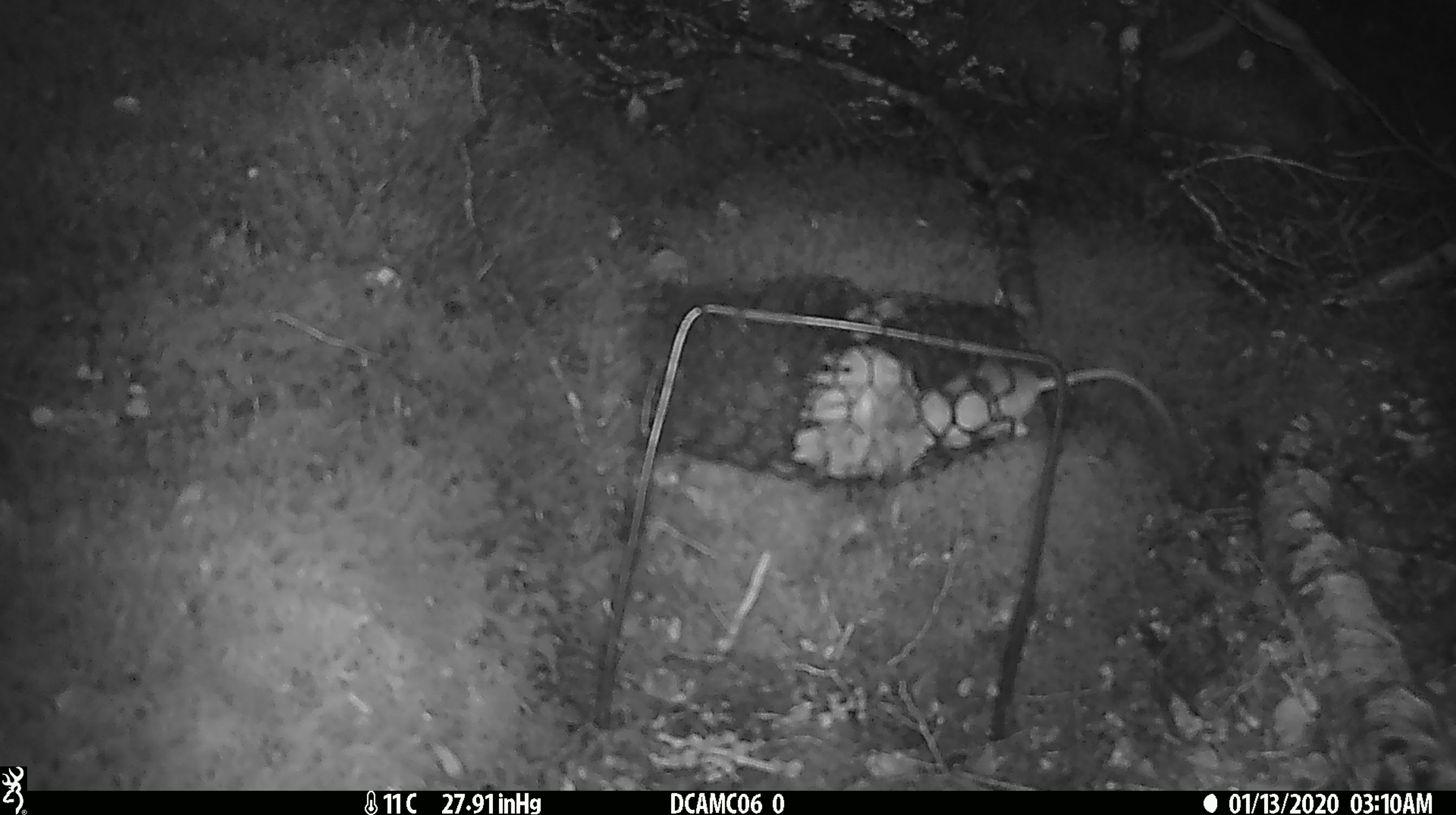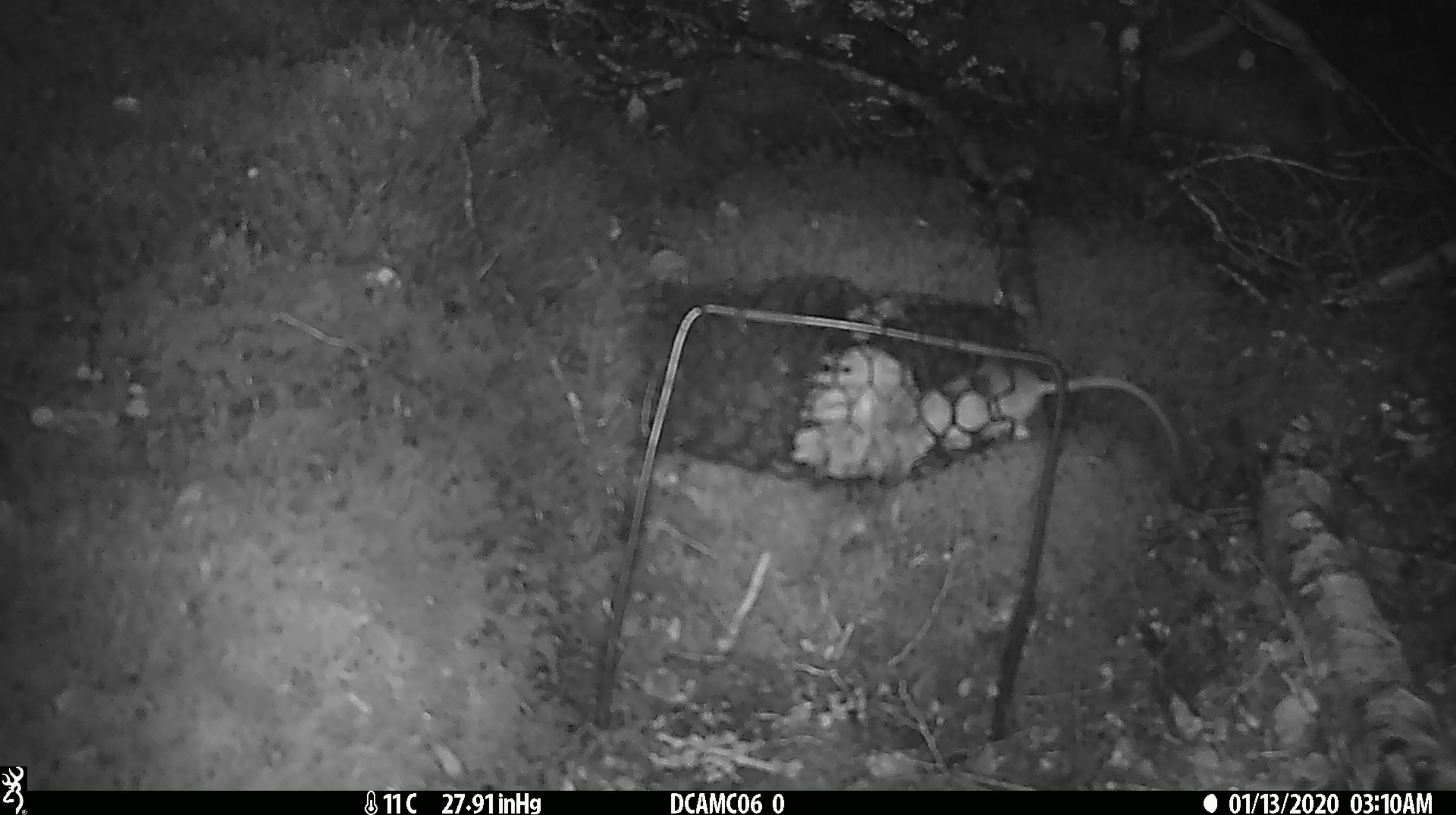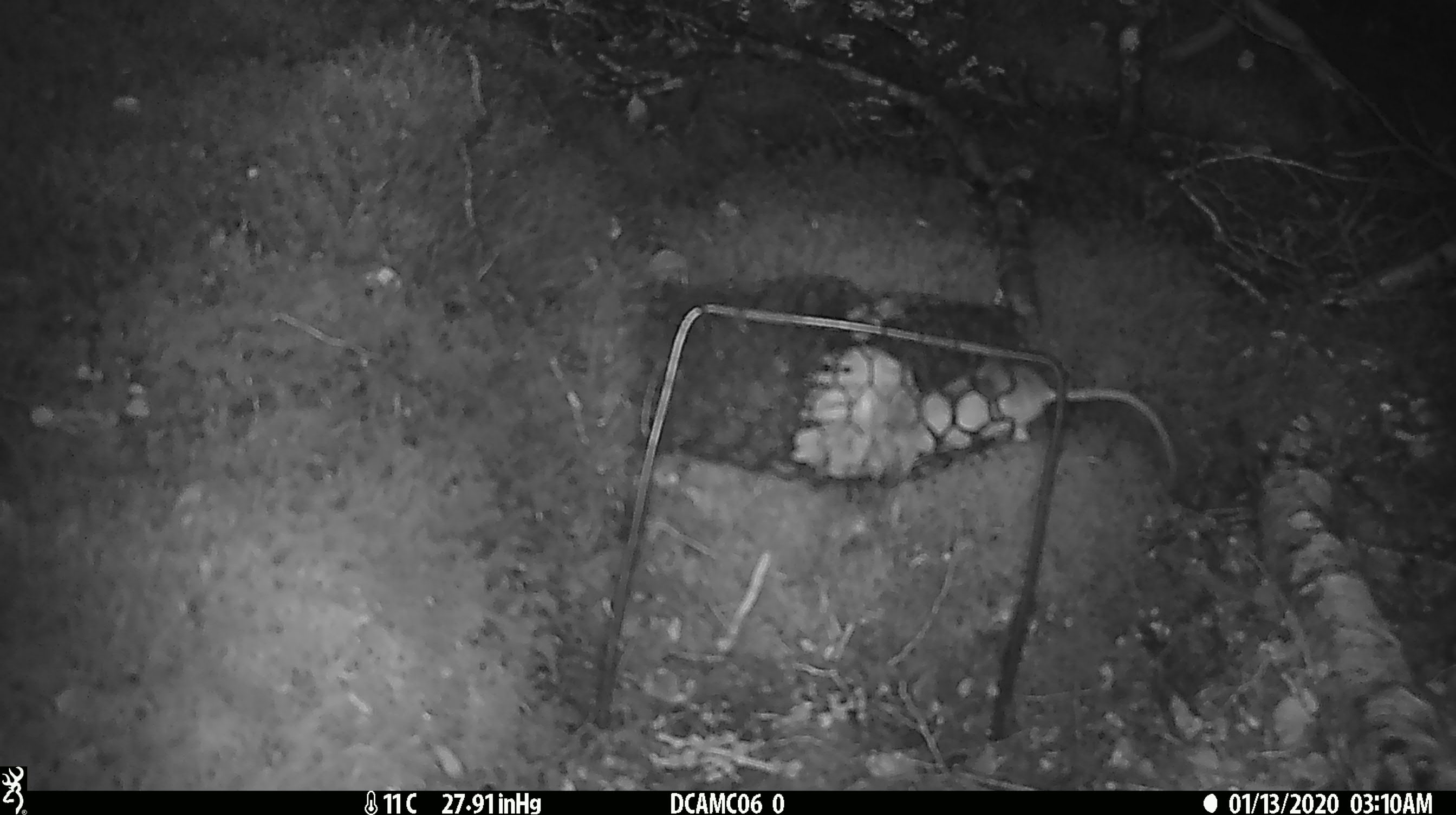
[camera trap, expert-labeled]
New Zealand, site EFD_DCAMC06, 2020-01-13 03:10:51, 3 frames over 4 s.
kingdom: Animalia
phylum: Chordata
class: Mammalia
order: Rodentia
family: Muridae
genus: Mus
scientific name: Mus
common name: mouse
Mouse (Mus).